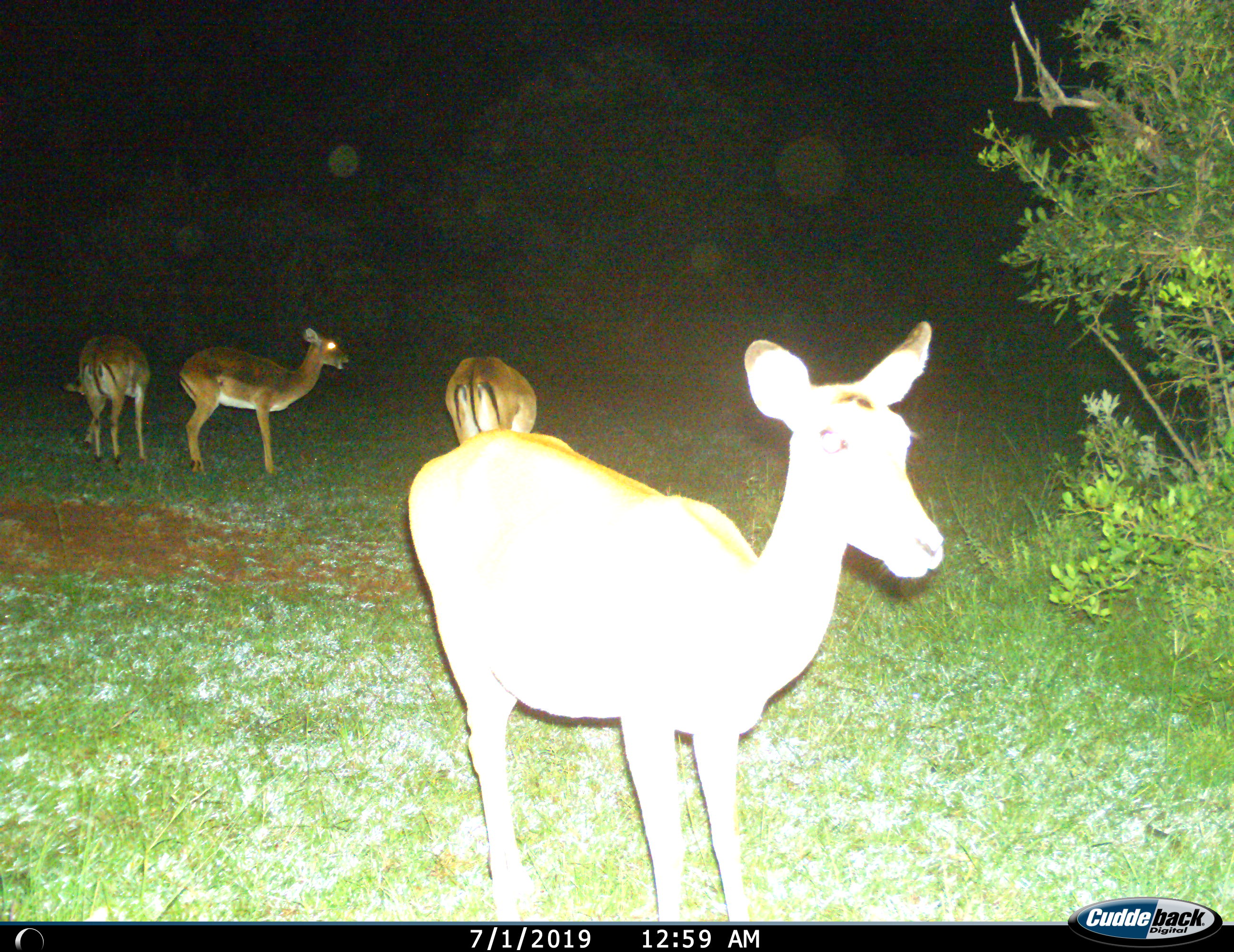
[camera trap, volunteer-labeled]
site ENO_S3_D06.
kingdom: Animalia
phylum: Chordata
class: Mammalia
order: Artiodactyla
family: Bovidae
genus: Aepyceros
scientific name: Aepyceros melampus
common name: impala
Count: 4.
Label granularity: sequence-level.